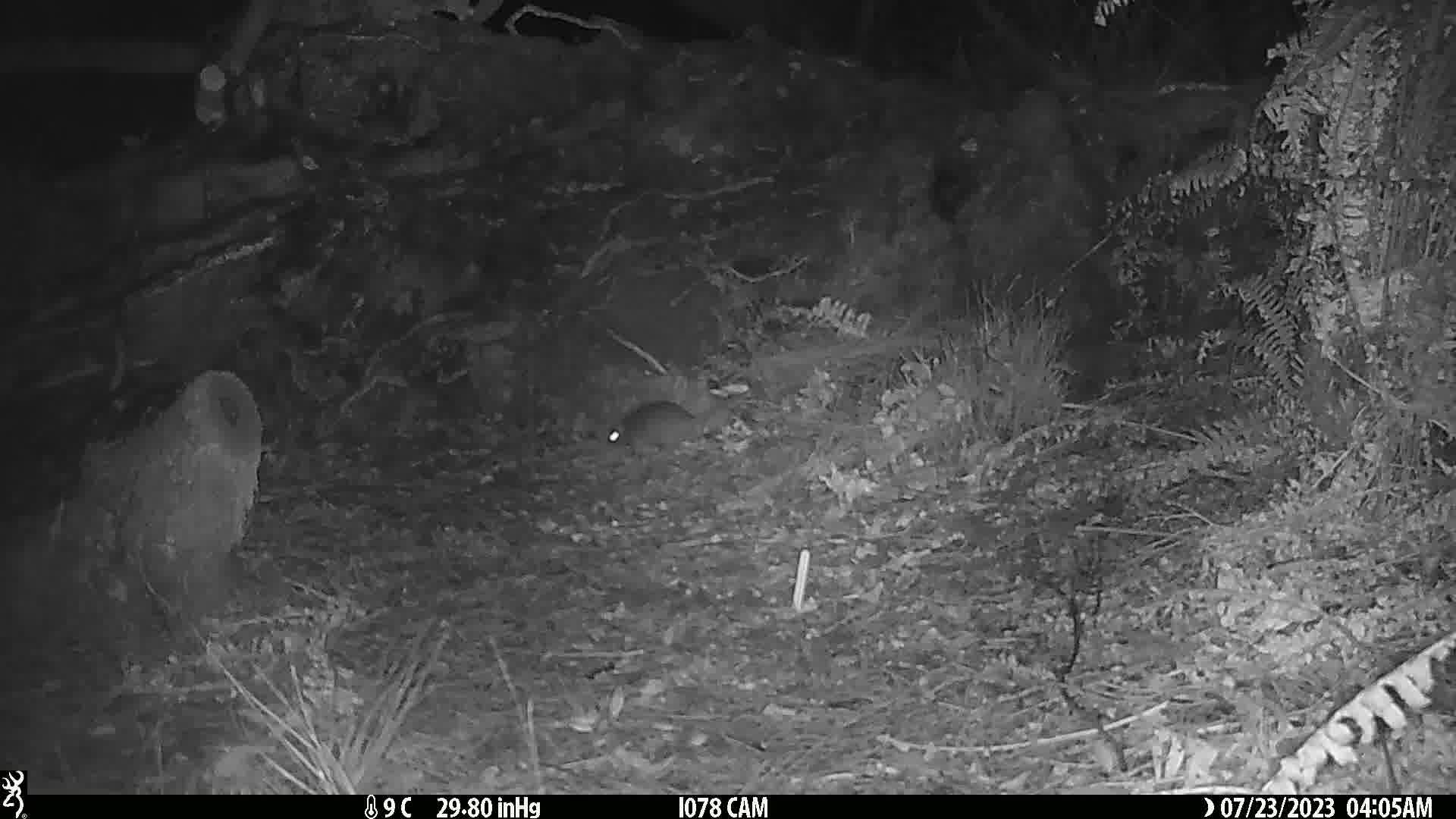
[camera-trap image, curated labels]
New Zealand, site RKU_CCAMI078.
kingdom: Animalia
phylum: Chordata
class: Mammalia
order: Rodentia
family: Muridae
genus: Rattus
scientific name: Rattus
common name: rat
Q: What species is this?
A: Rat (Rattus).